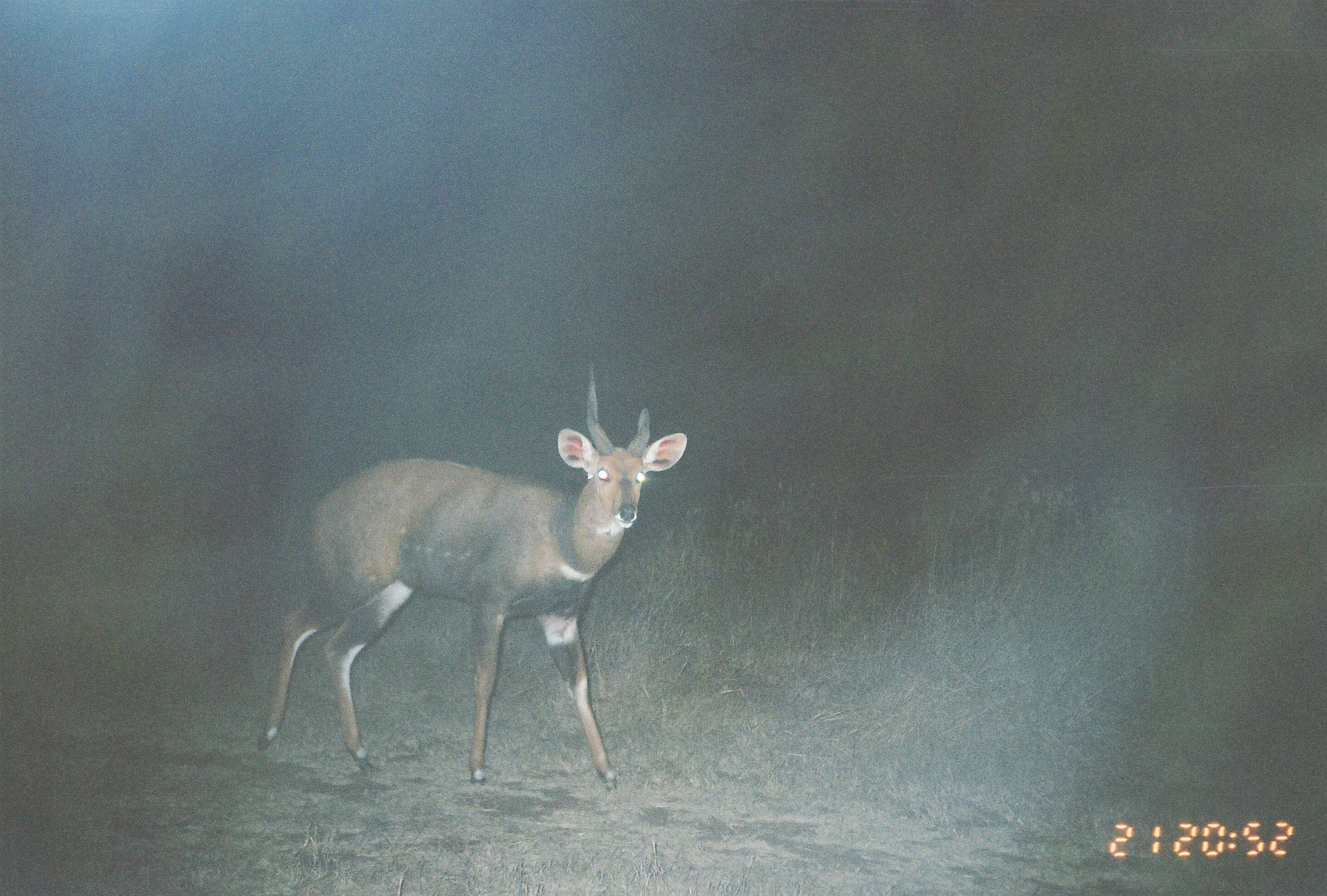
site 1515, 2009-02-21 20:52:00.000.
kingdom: Animalia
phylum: Chordata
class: Mammalia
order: Artiodactyla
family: Bovidae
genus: Tragelaphus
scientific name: Tragelaphus scriptus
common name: bushbuck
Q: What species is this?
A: Tragelaphus scriptus (bushbuck).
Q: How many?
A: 1.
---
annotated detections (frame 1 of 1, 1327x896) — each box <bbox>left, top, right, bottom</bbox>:
tragelaphus scriptus: <bbox>256, 361, 688, 792</bbox>